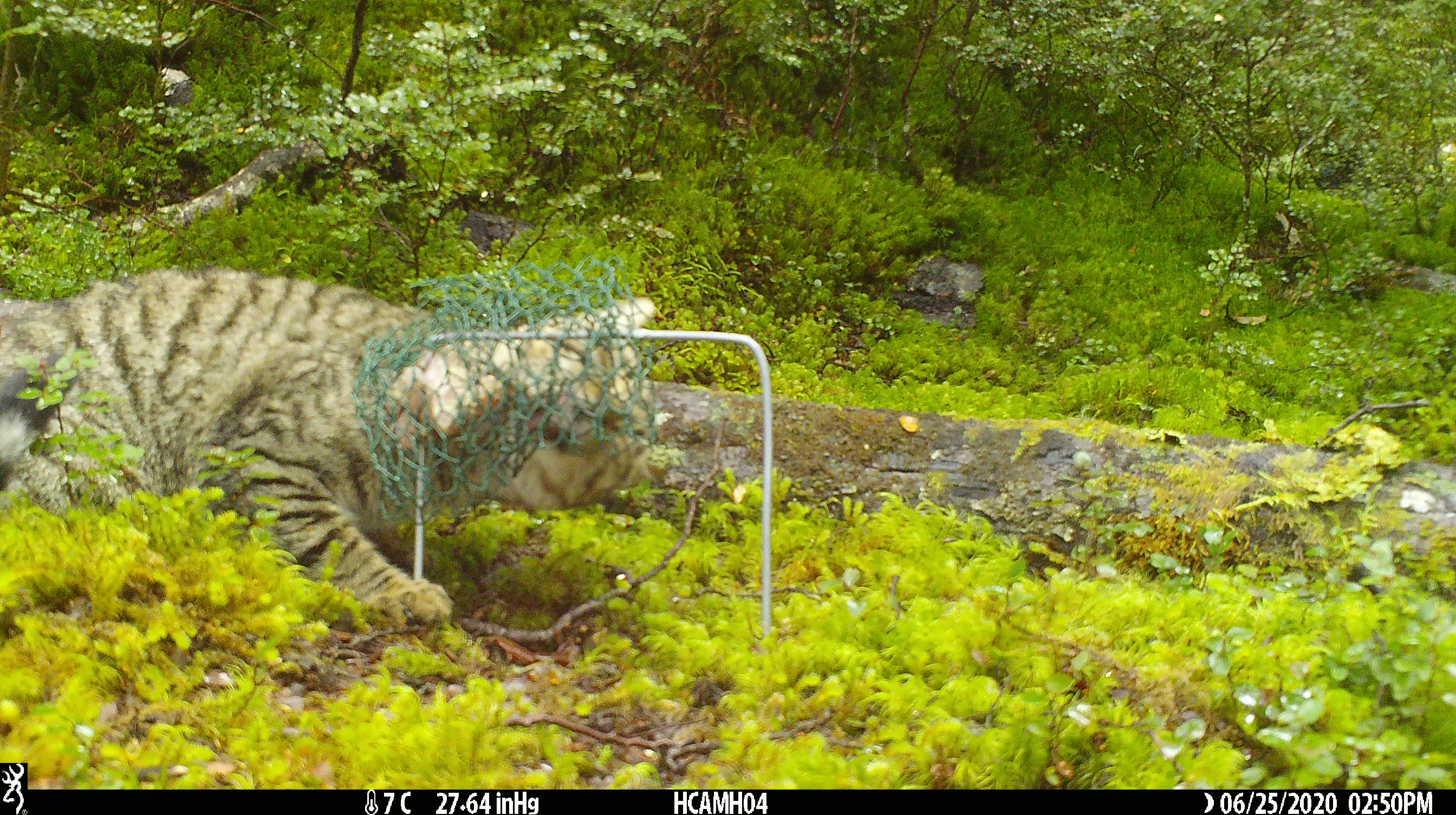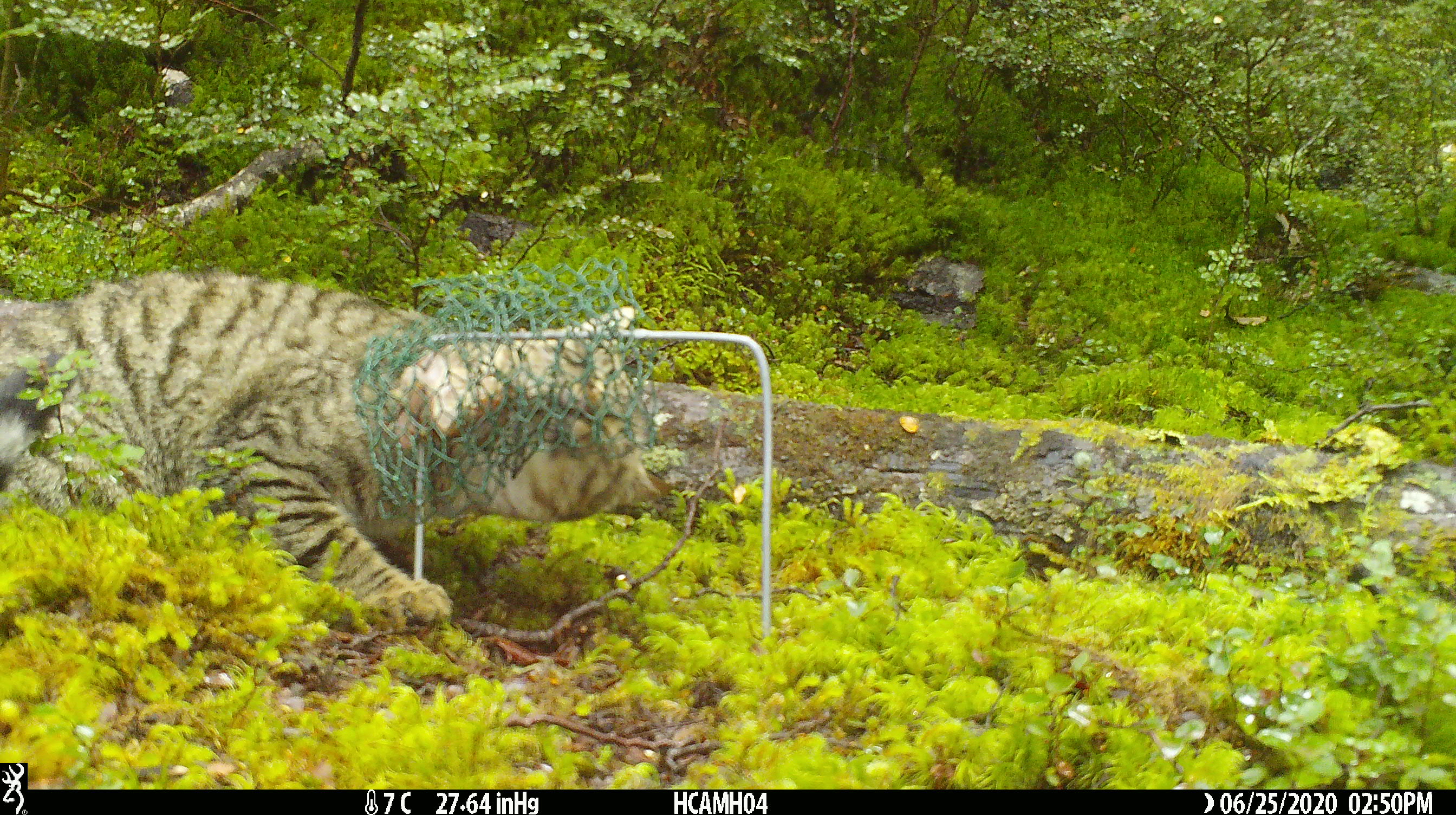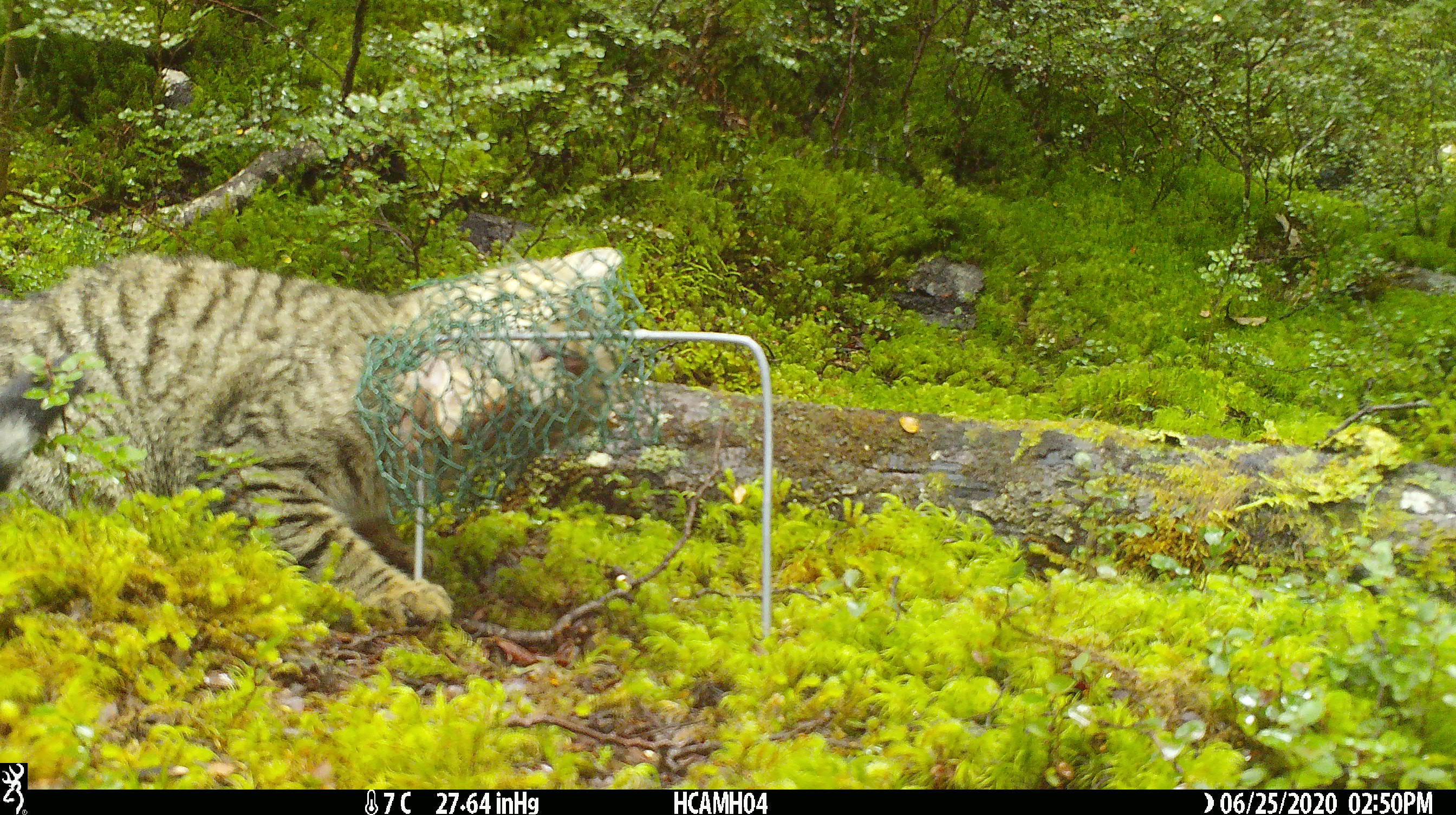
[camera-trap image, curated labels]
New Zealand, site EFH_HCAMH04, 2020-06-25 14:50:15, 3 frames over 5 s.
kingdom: Animalia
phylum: Chordata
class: Mammalia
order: Carnivora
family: Felidae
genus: Felis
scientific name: Felis catus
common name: domestic cat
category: cat